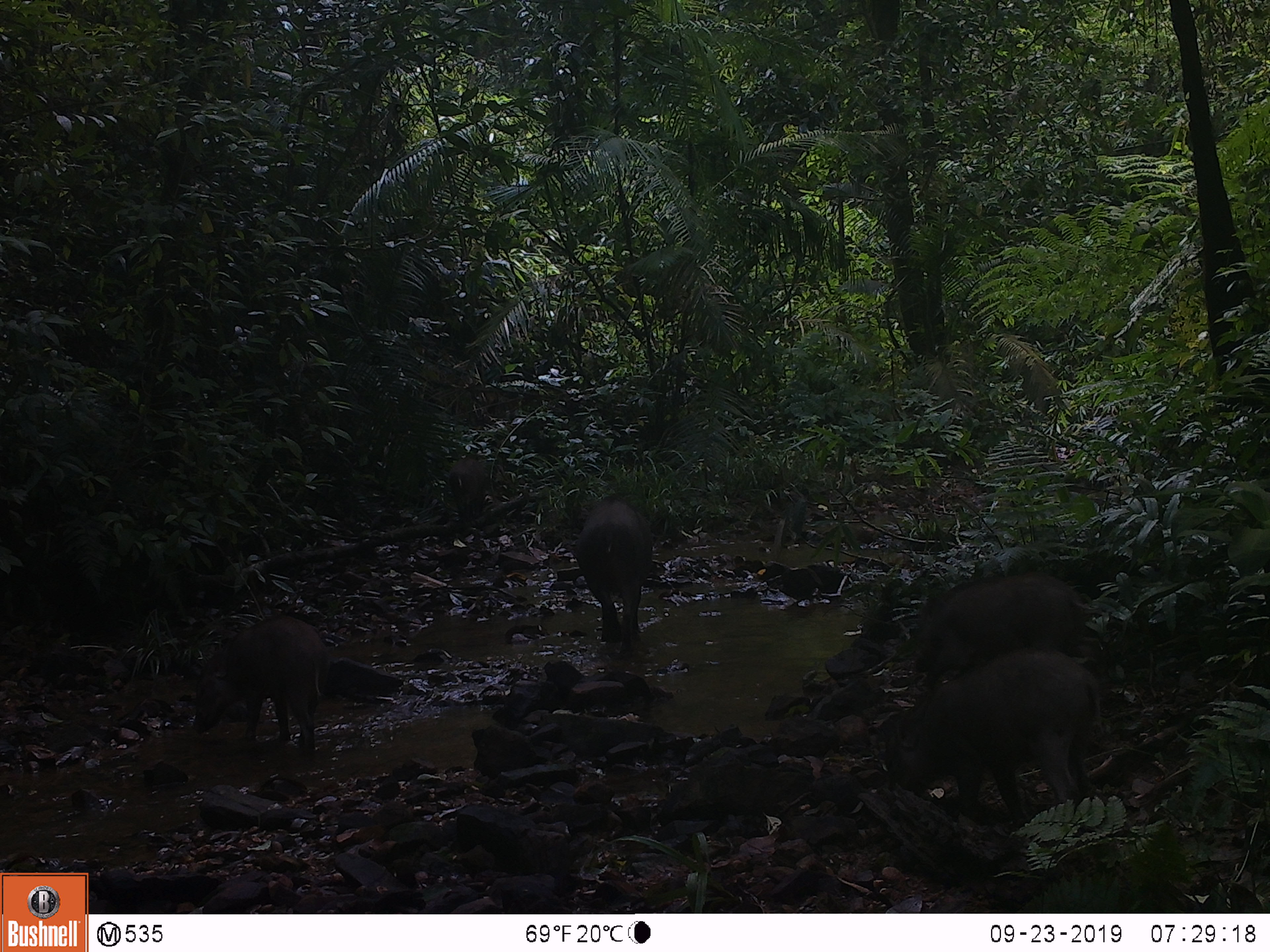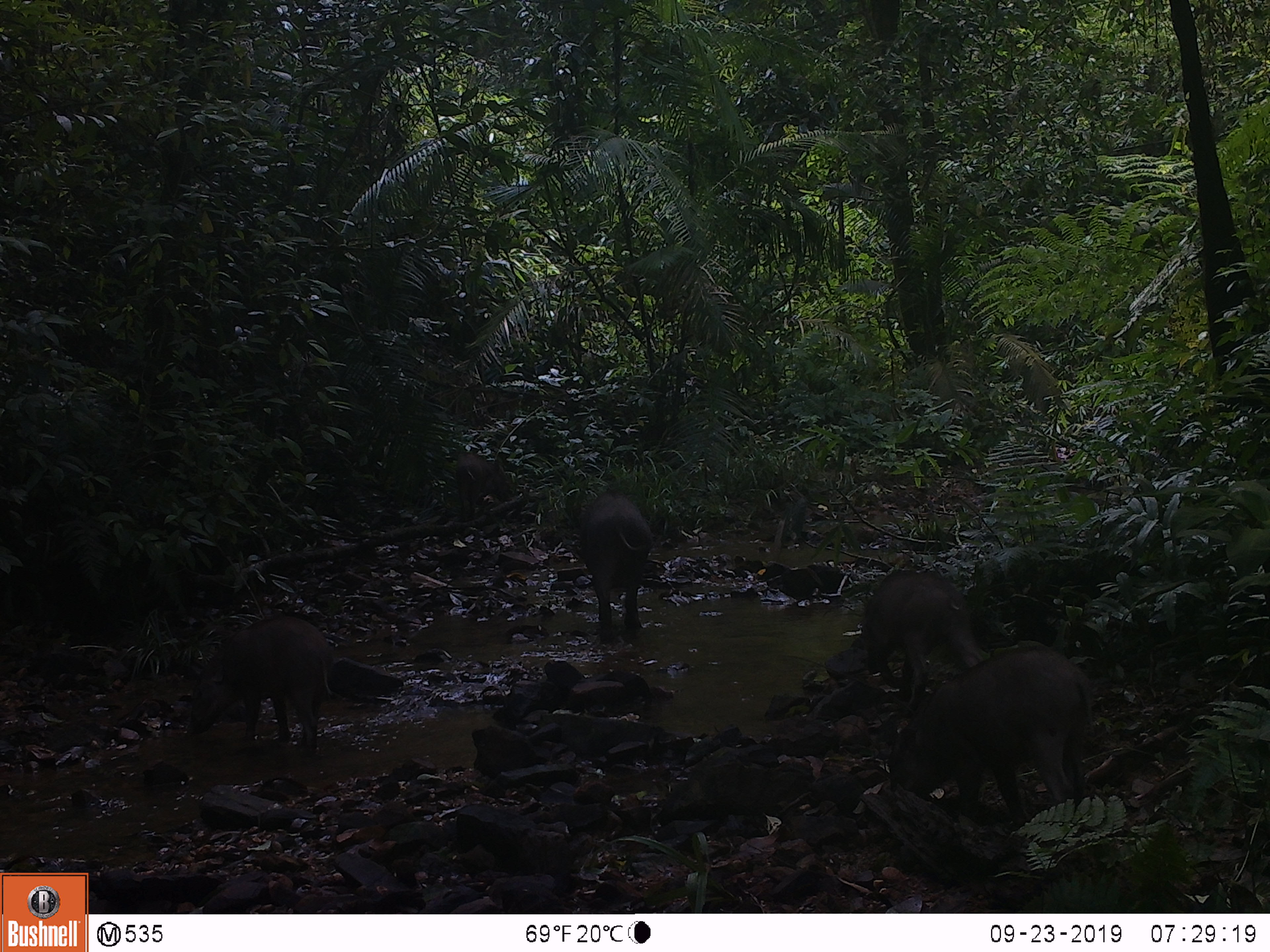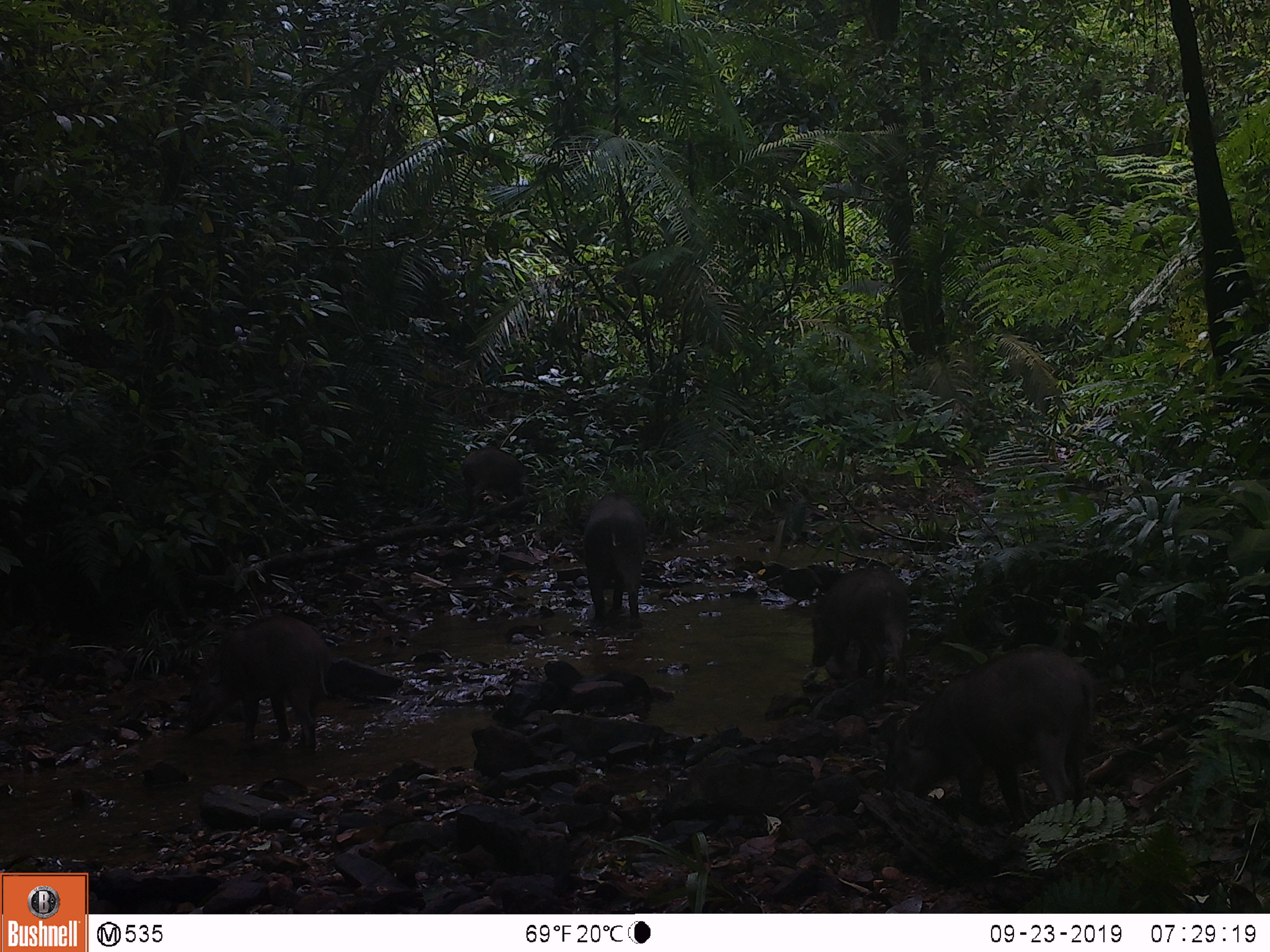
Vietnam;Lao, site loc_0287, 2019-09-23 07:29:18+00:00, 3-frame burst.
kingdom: Animalia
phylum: Chordata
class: Mammalia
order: Artiodactyla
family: Suidae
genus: Sus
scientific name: Sus scrofa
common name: eurasian wild pig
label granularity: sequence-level